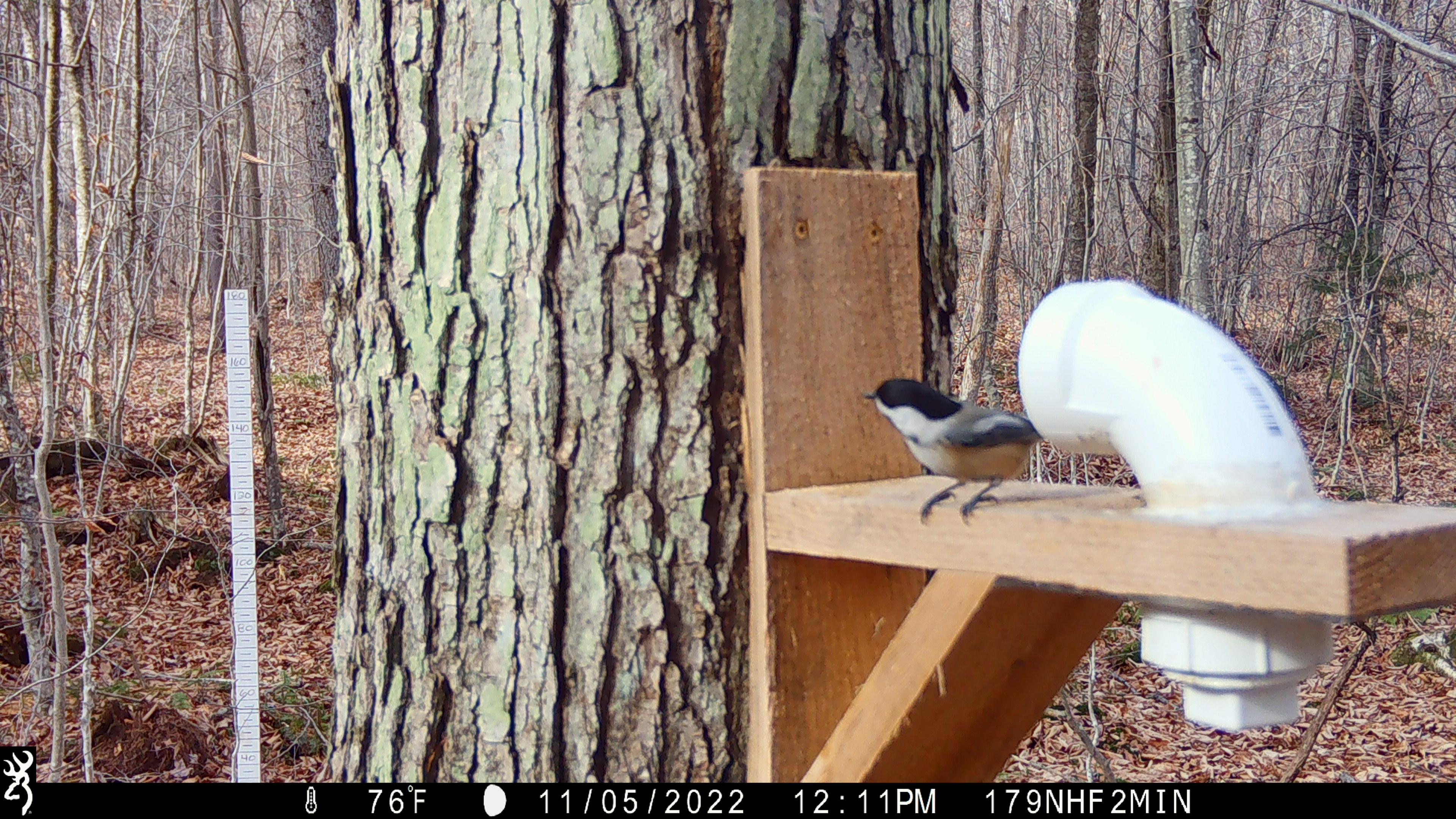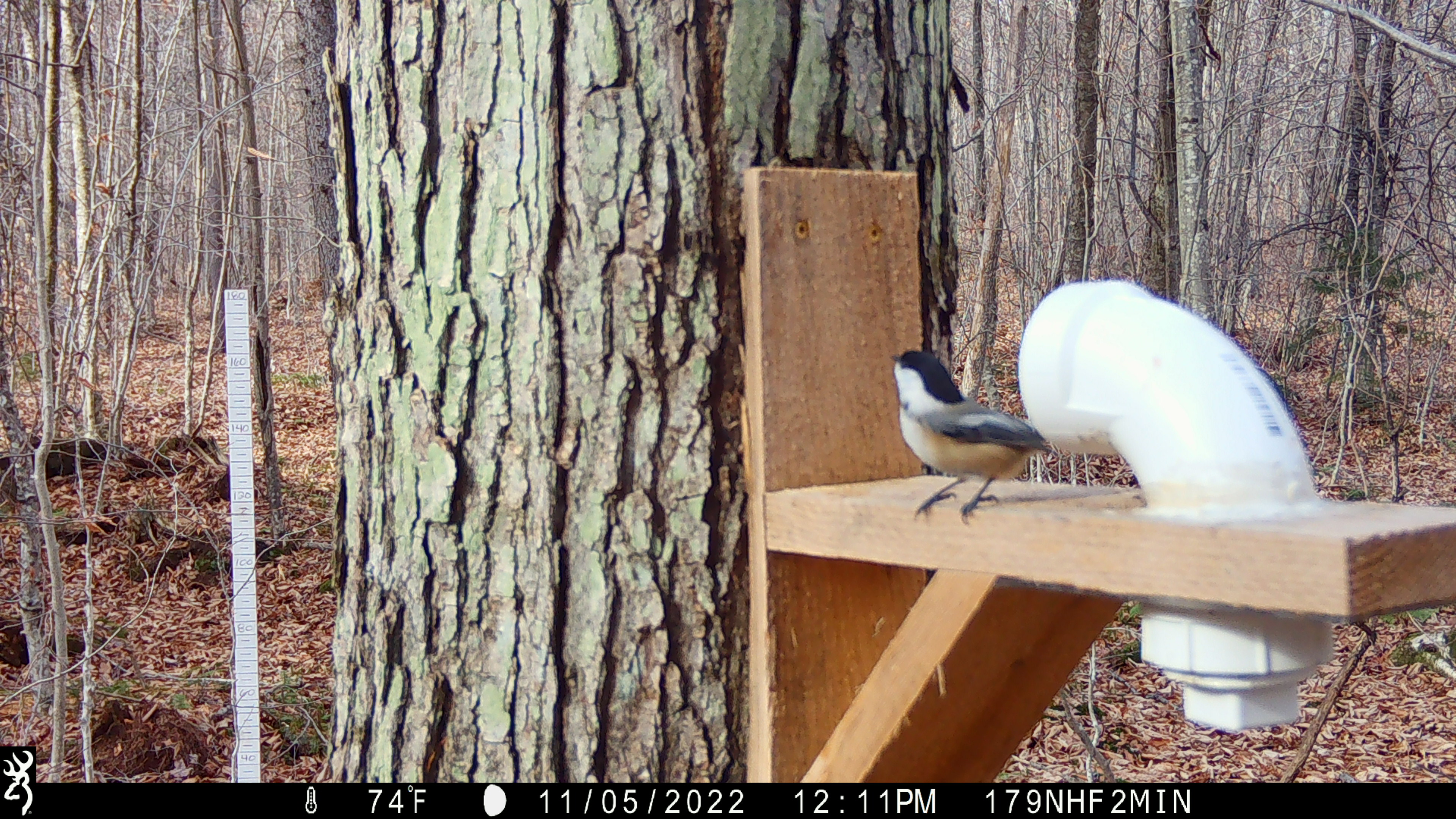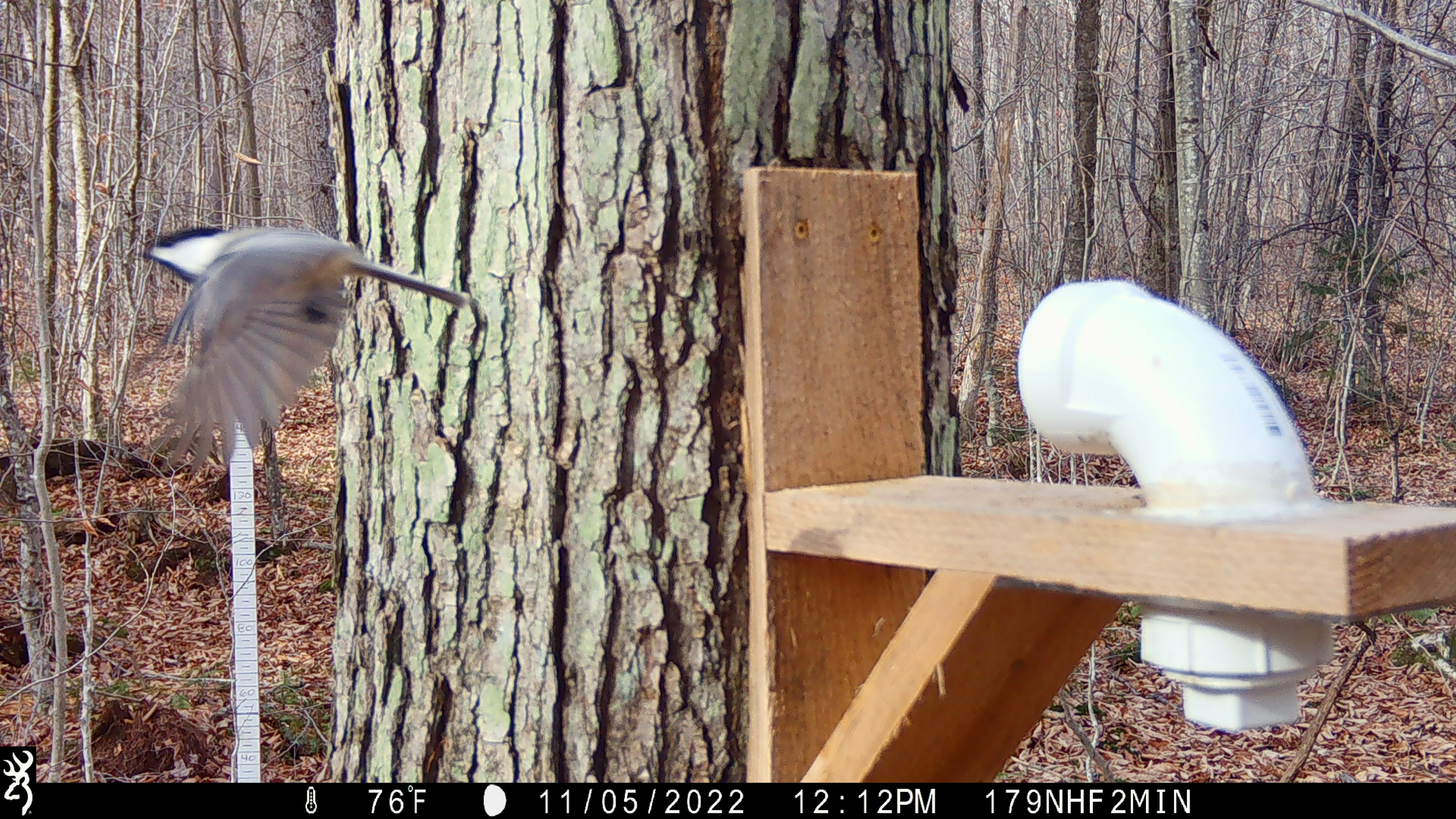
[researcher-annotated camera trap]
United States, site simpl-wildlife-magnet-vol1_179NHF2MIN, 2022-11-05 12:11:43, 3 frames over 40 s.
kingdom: Animalia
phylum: Chordata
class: Aves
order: Passeriformes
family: Paridae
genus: Poecile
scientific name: Poecile atricapillus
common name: black-capped chickadee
Black-capped chickadee (Poecile atricapillus).